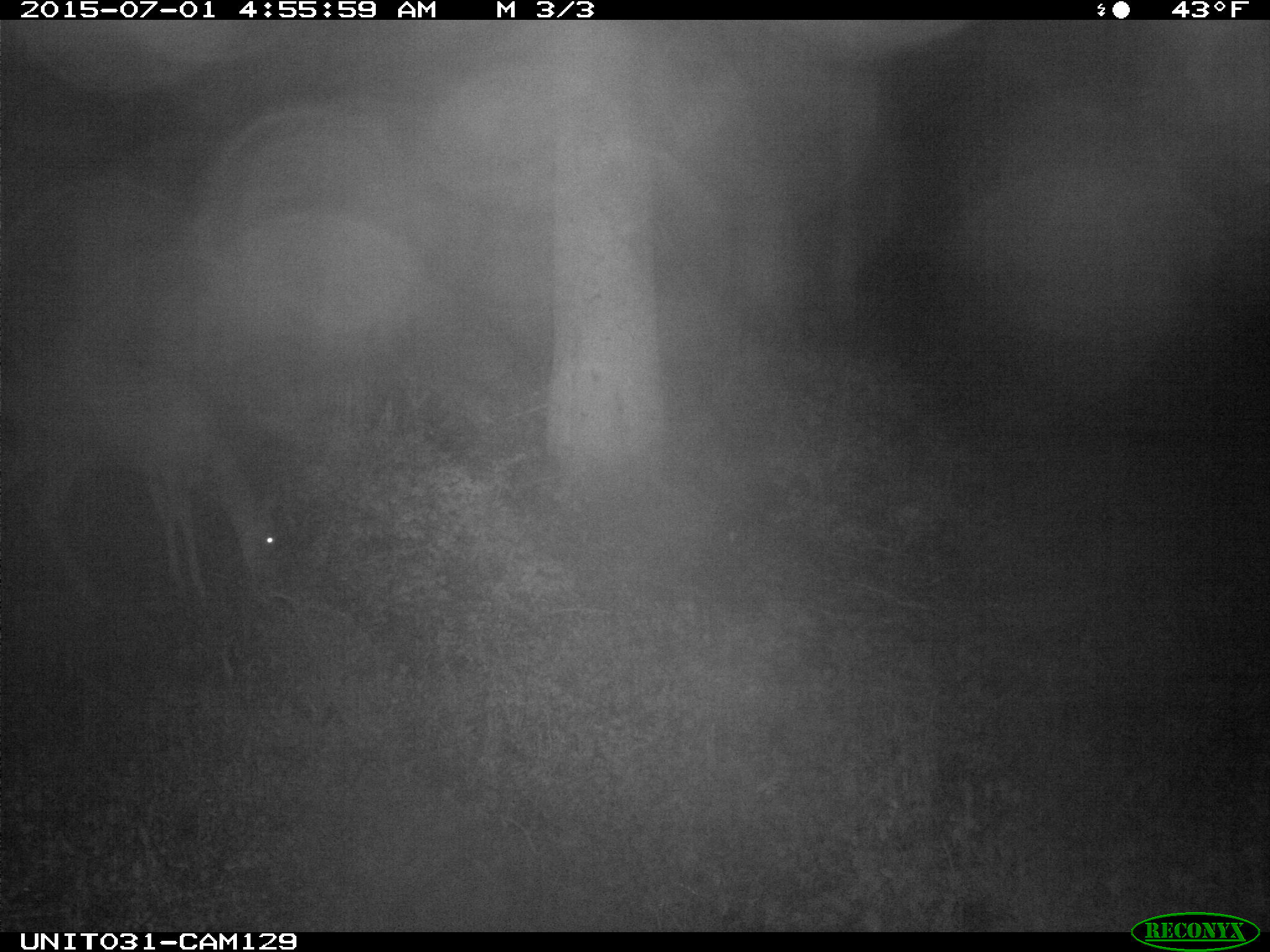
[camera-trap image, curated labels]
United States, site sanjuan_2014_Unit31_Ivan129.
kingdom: Animalia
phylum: Chordata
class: Mammalia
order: Artiodactyla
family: Cervidae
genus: Odocoileus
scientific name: Odocoileus hemionus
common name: mule deer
Odocoileus hemionus (mule deer).